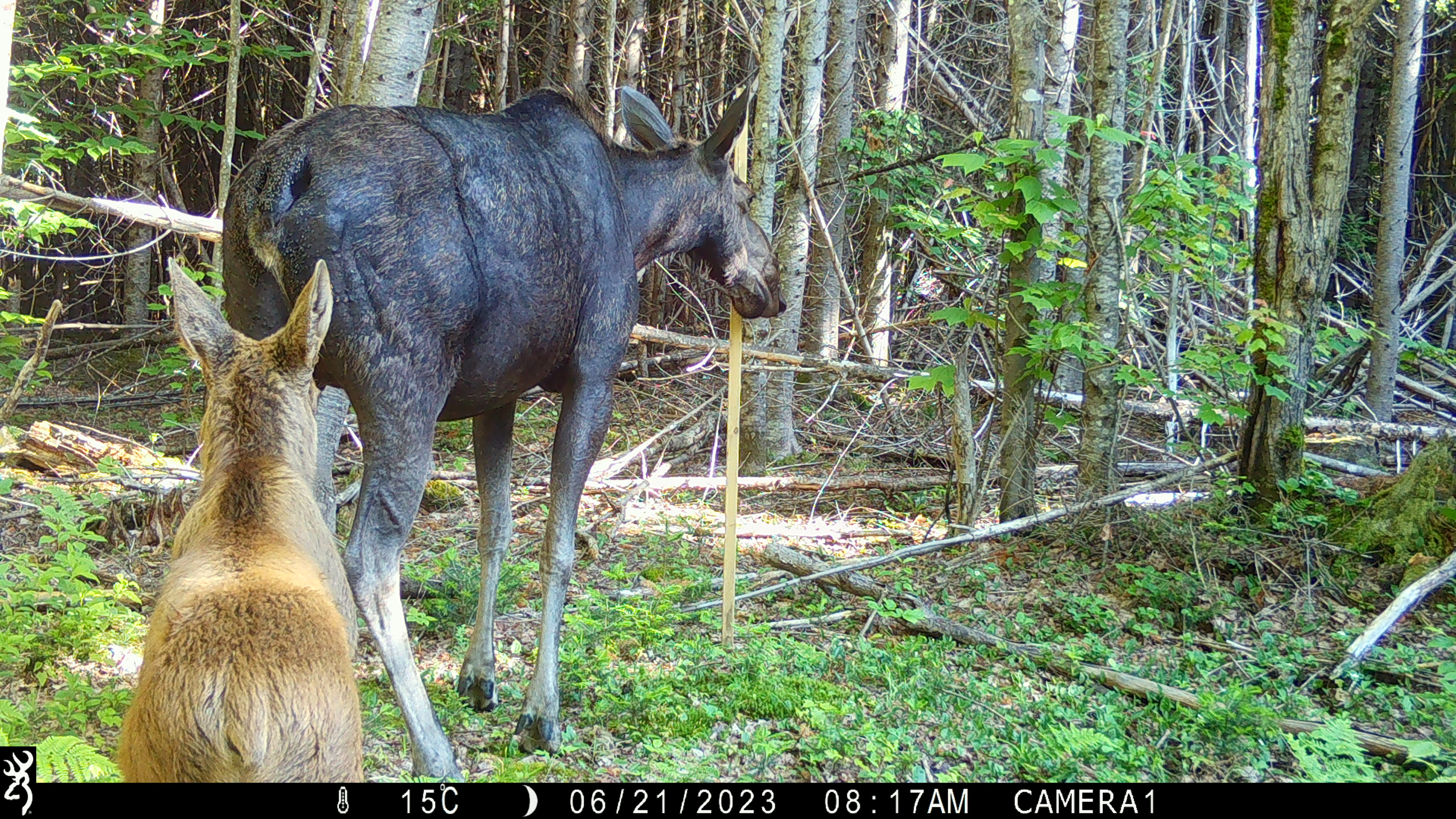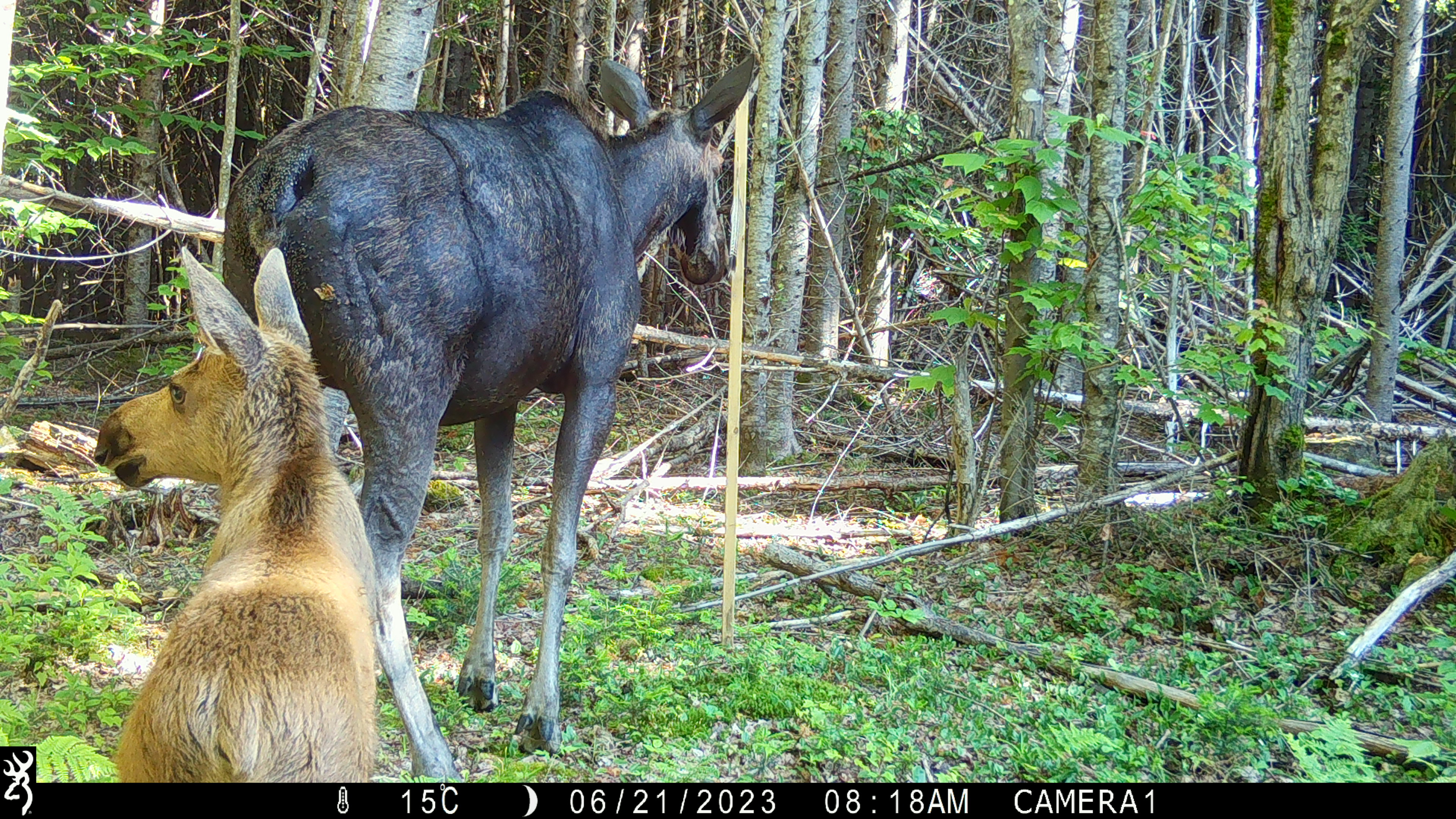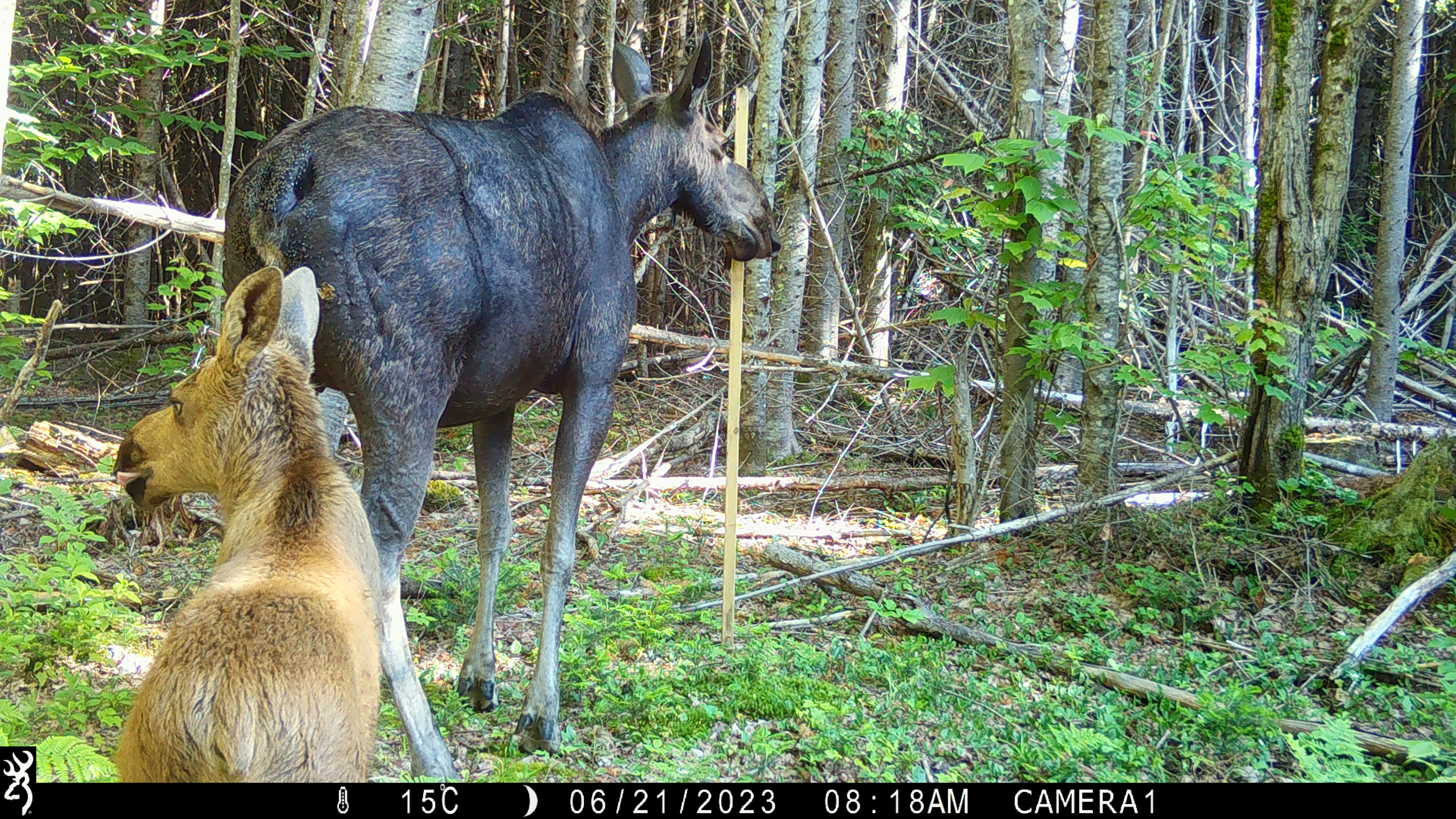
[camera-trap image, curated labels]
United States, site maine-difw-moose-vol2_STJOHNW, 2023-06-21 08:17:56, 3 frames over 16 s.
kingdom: Animalia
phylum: Chordata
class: Mammalia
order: Artiodactyla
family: Cervidae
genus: Alces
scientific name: Alces alces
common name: moose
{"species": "moose (Alces alces)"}